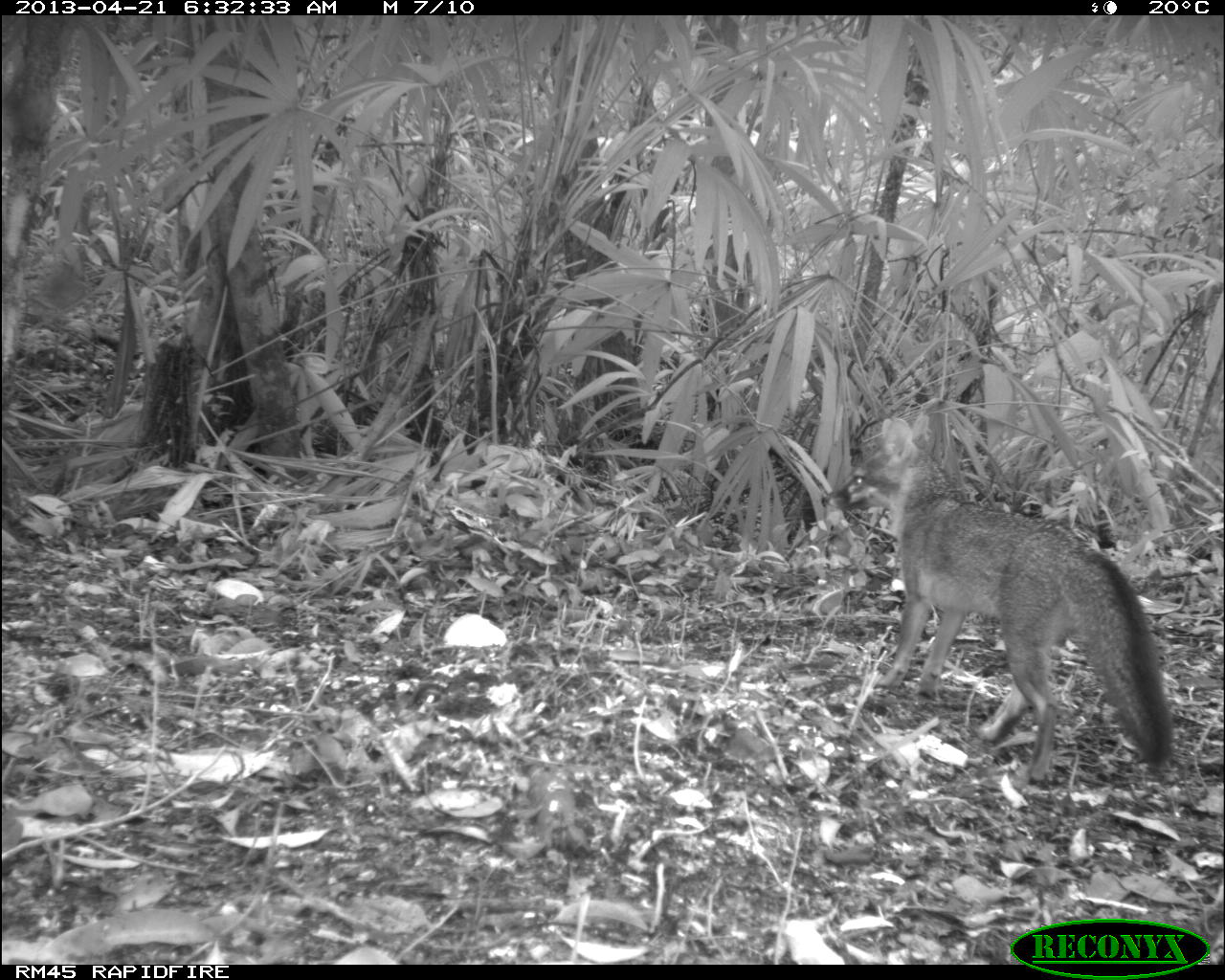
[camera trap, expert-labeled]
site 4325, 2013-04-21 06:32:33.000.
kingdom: Animalia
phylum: Chordata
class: Mammalia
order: Carnivora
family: Canidae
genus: Urocyon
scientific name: Urocyon cinereoargenteus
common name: gray fox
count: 1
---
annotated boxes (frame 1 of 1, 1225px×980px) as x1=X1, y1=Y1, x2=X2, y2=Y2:
urocyon cinereoargenteus: x1=816, y1=407, x2=1178, y2=791